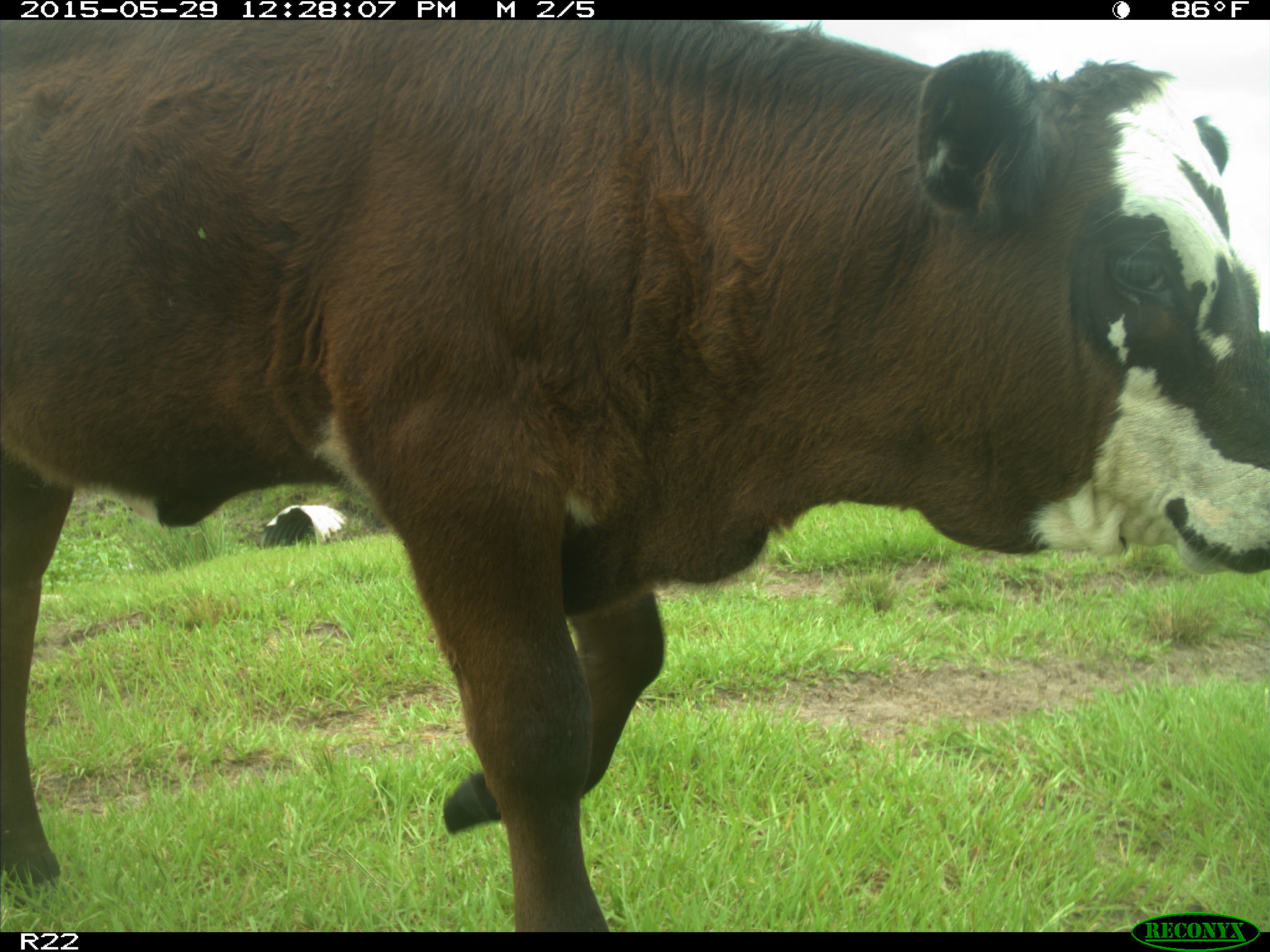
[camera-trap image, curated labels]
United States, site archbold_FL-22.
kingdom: Animalia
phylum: Chordata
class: Mammalia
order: Artiodactyla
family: Bovidae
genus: Bos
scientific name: Bos taurus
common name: domestic cow